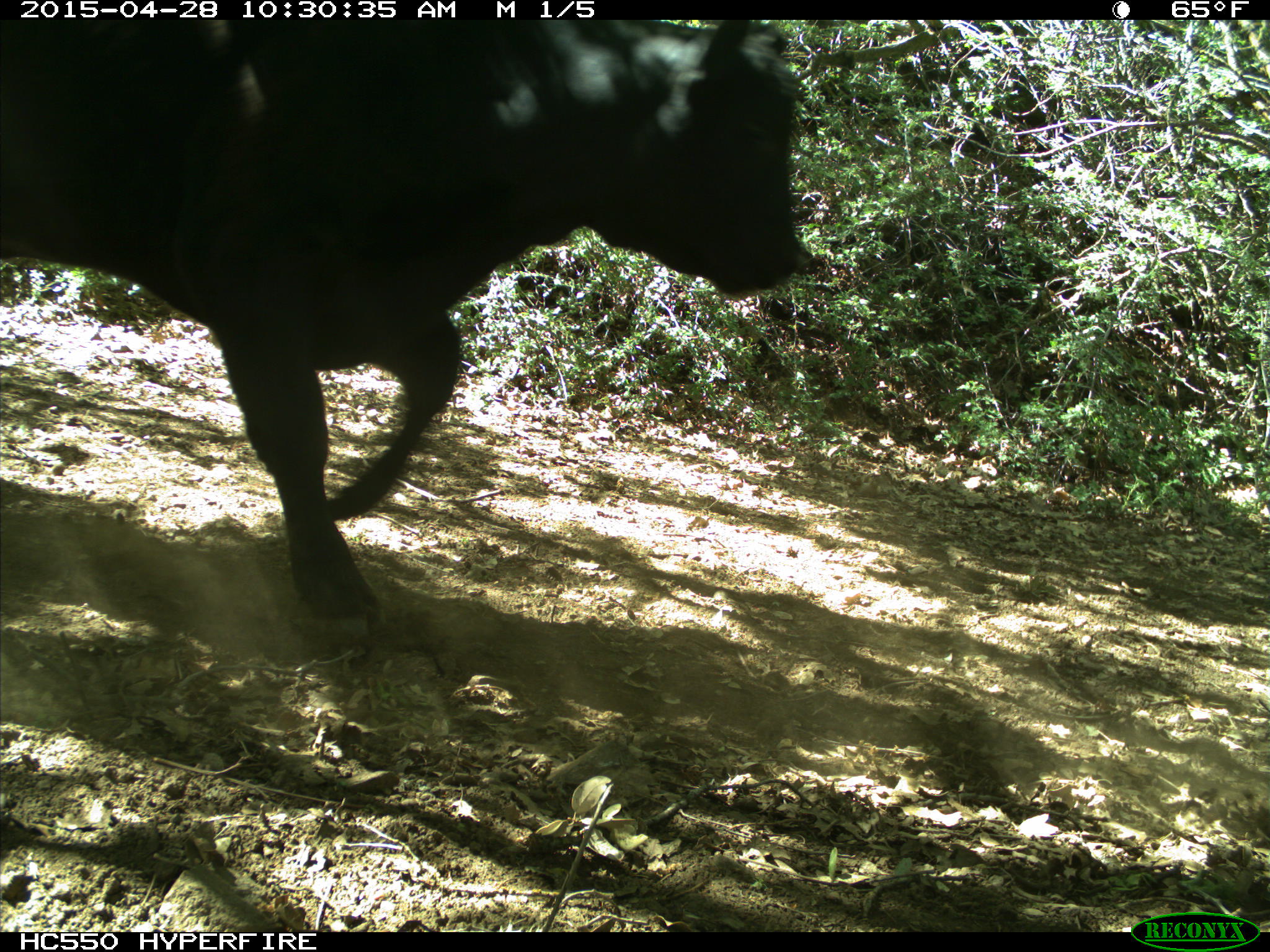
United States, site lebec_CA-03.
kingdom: Animalia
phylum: Chordata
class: Mammalia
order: Artiodactyla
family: Bovidae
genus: Bos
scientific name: Bos taurus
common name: domestic cow